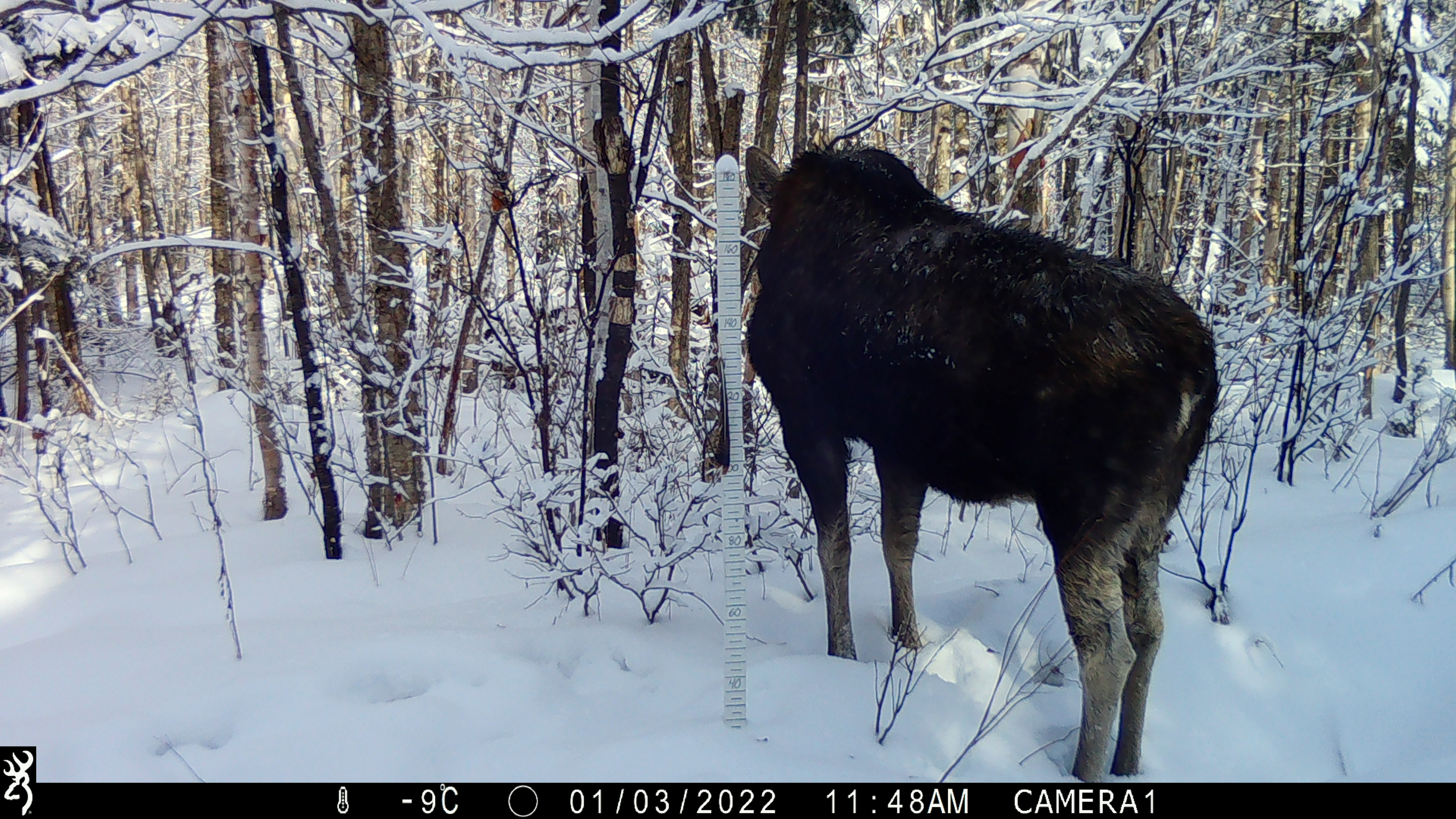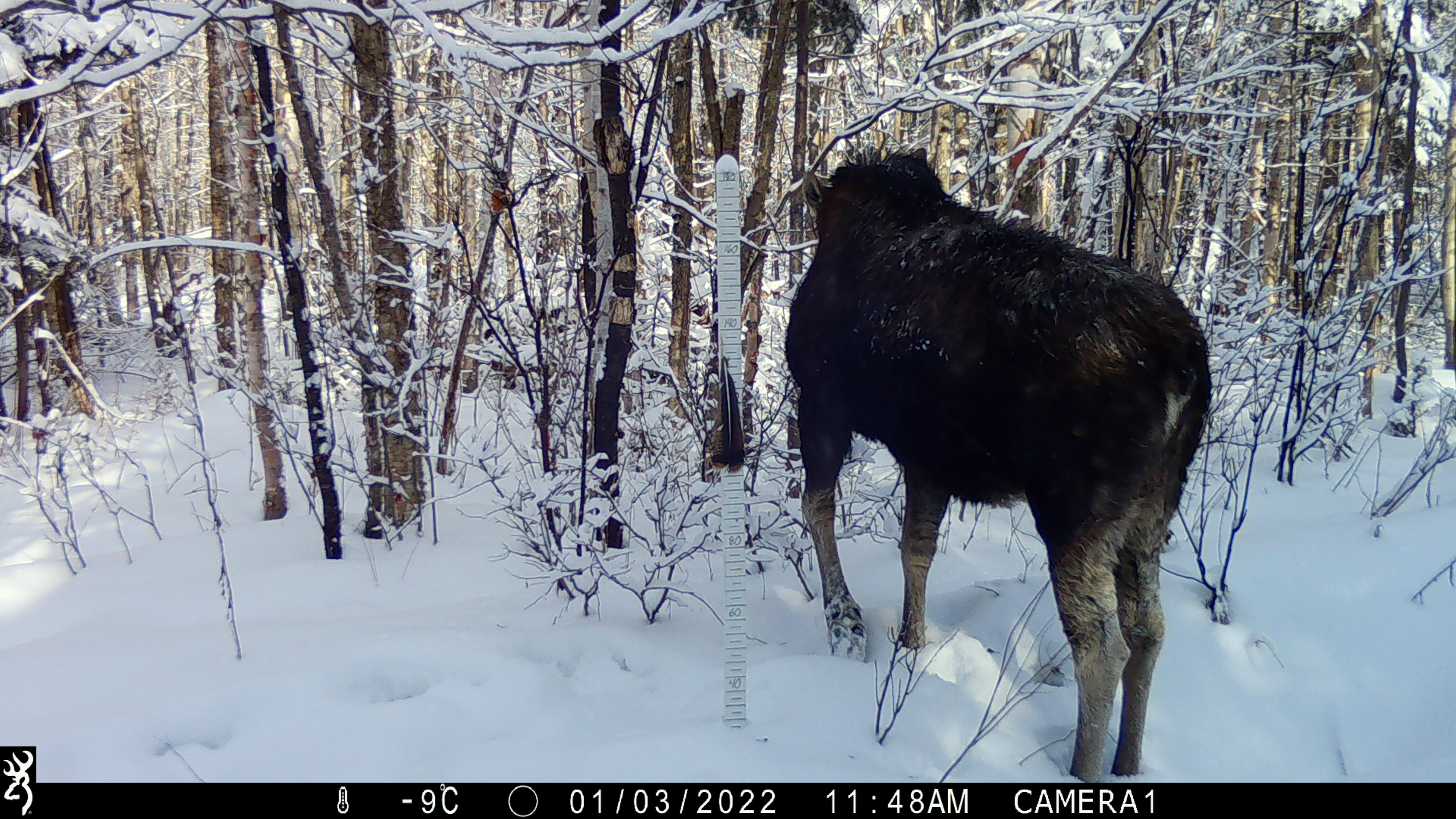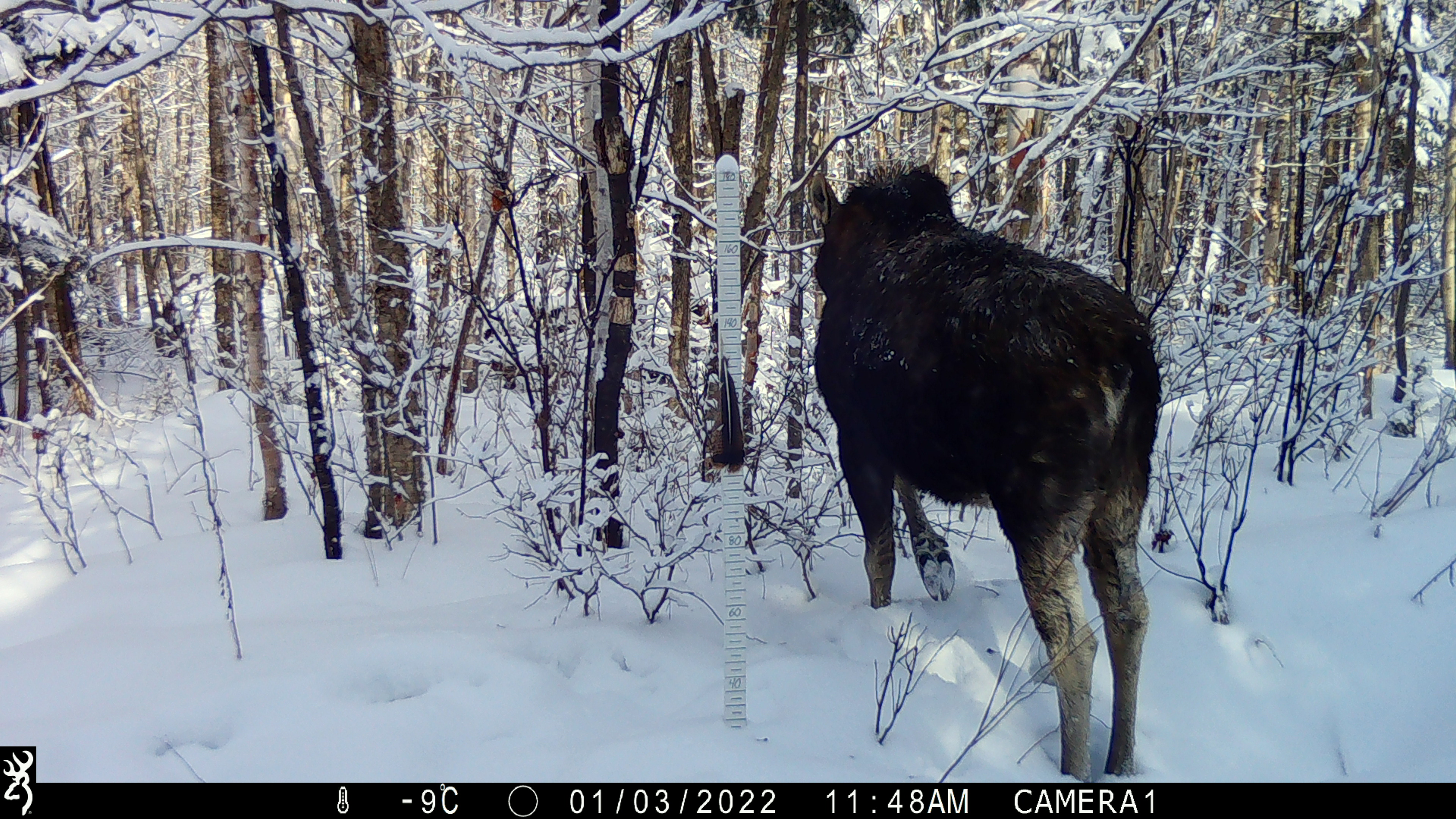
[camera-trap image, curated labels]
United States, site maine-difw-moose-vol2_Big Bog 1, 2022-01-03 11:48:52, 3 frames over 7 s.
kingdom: Animalia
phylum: Chordata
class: Mammalia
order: Artiodactyla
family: Cervidae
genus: Alces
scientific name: Alces alces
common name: moose